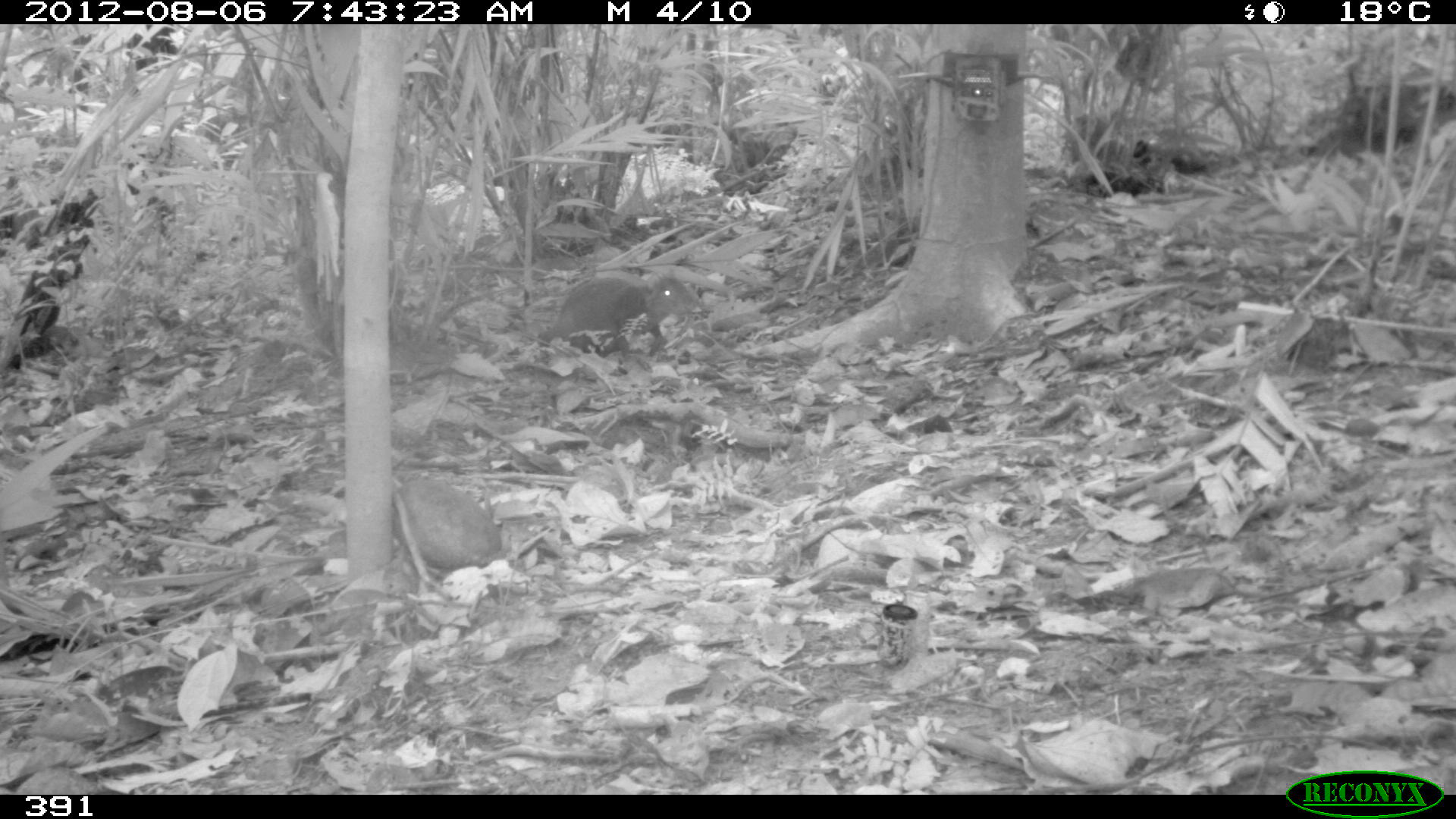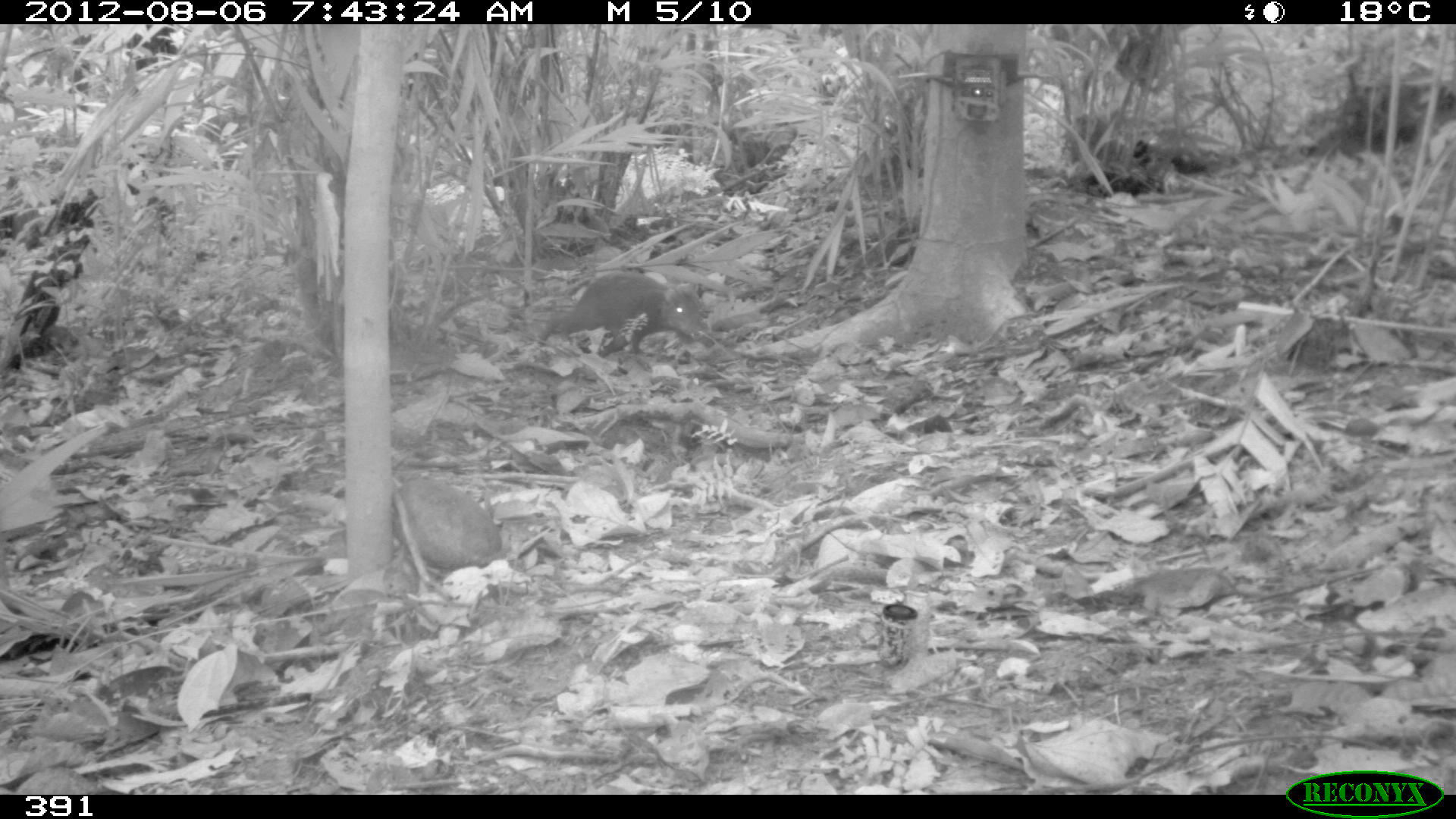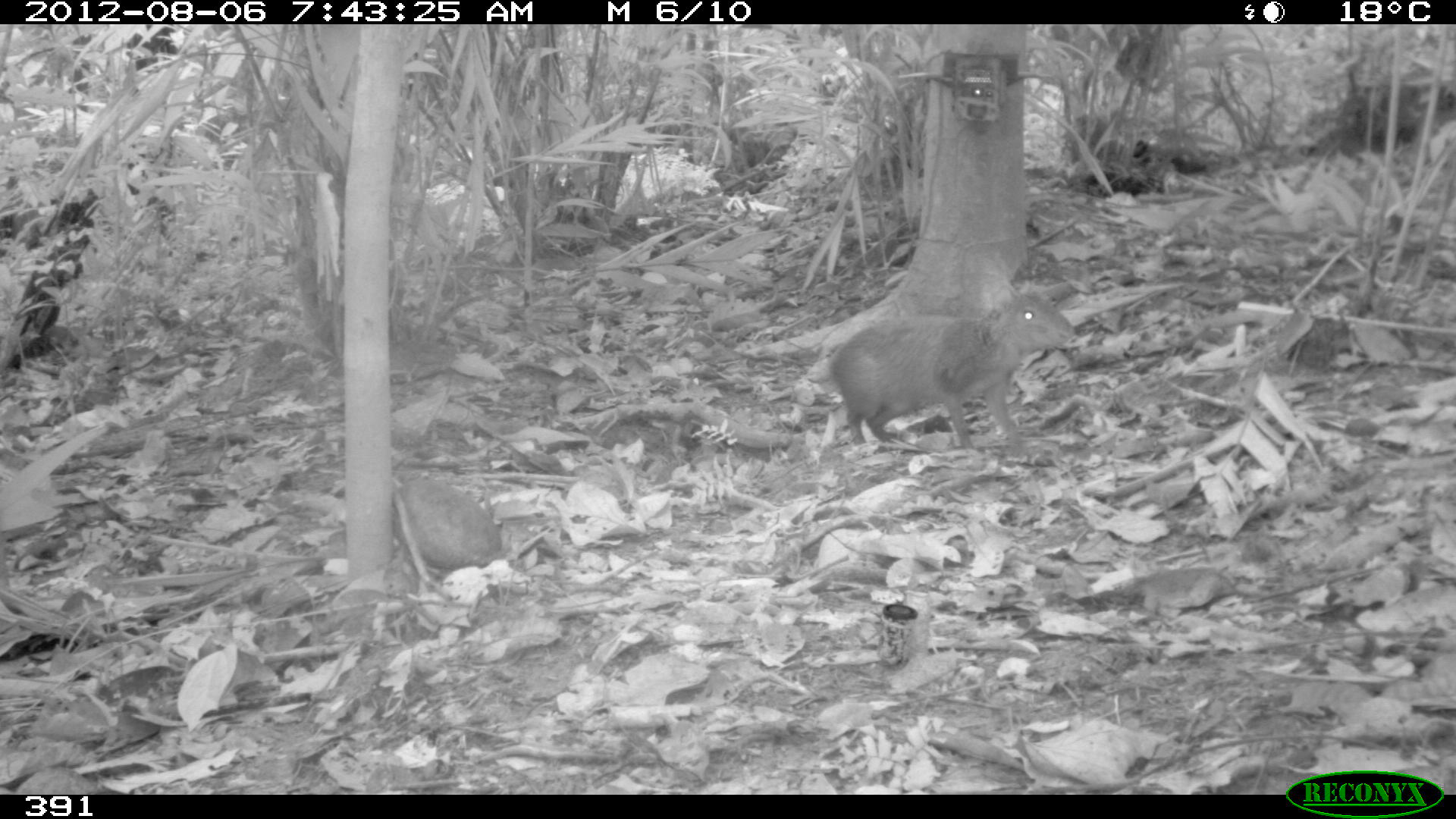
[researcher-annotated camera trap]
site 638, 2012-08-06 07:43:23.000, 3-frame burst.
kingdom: Animalia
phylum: Chordata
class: Mammalia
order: Rodentia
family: Dasyproctidae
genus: Dasyprocta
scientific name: Dasyprocta punctata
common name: central american agouti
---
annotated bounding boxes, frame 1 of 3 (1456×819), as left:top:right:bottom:
dasyprocta punctata: 537:275:706:361; 1111:566:1374:620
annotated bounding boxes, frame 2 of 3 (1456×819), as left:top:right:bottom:
dasyprocta punctata: 535:270:707:354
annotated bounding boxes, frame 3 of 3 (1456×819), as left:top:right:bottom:
dasyprocta punctata: 831:290:1080:449; 1113:567:1372:616